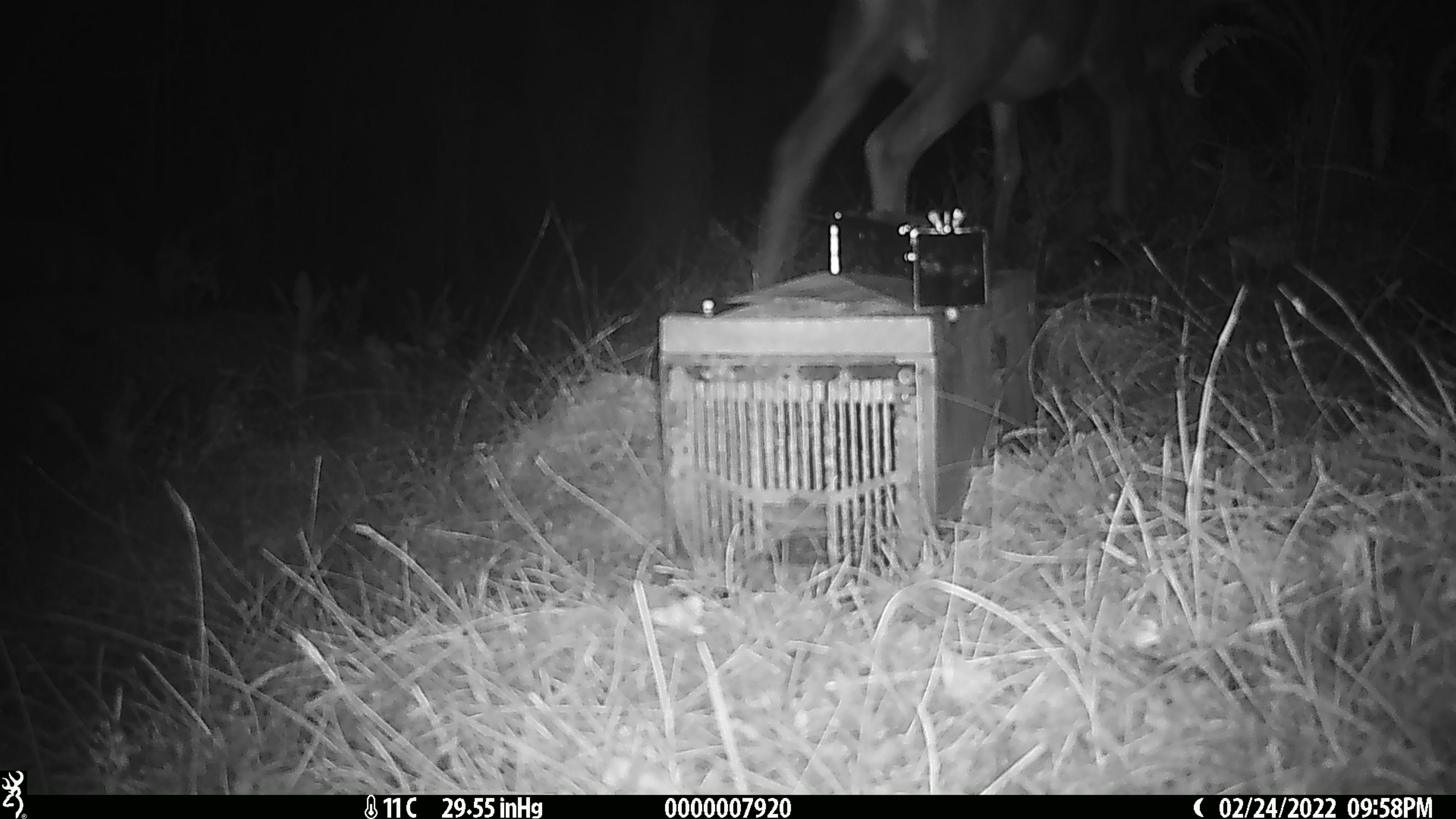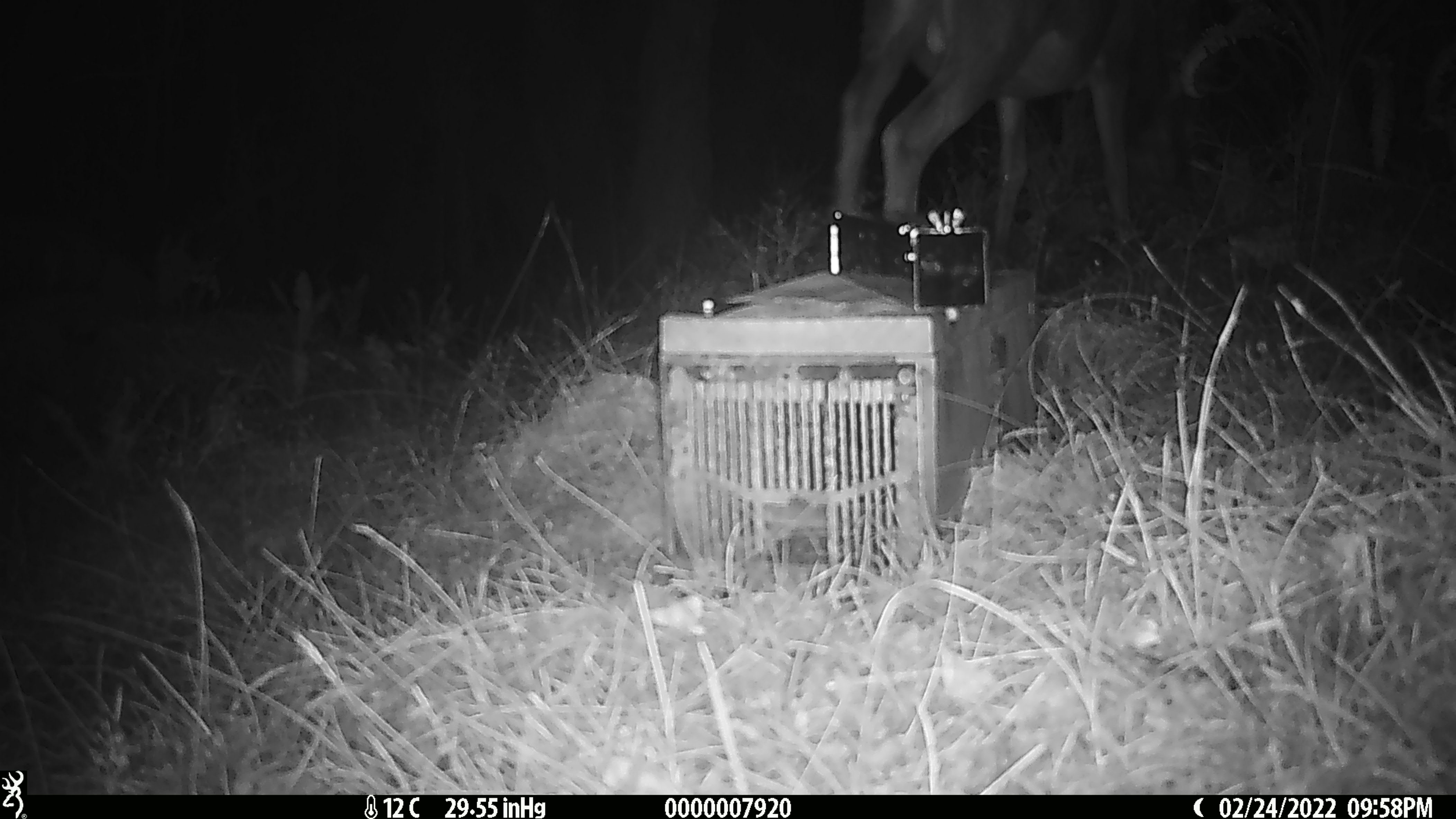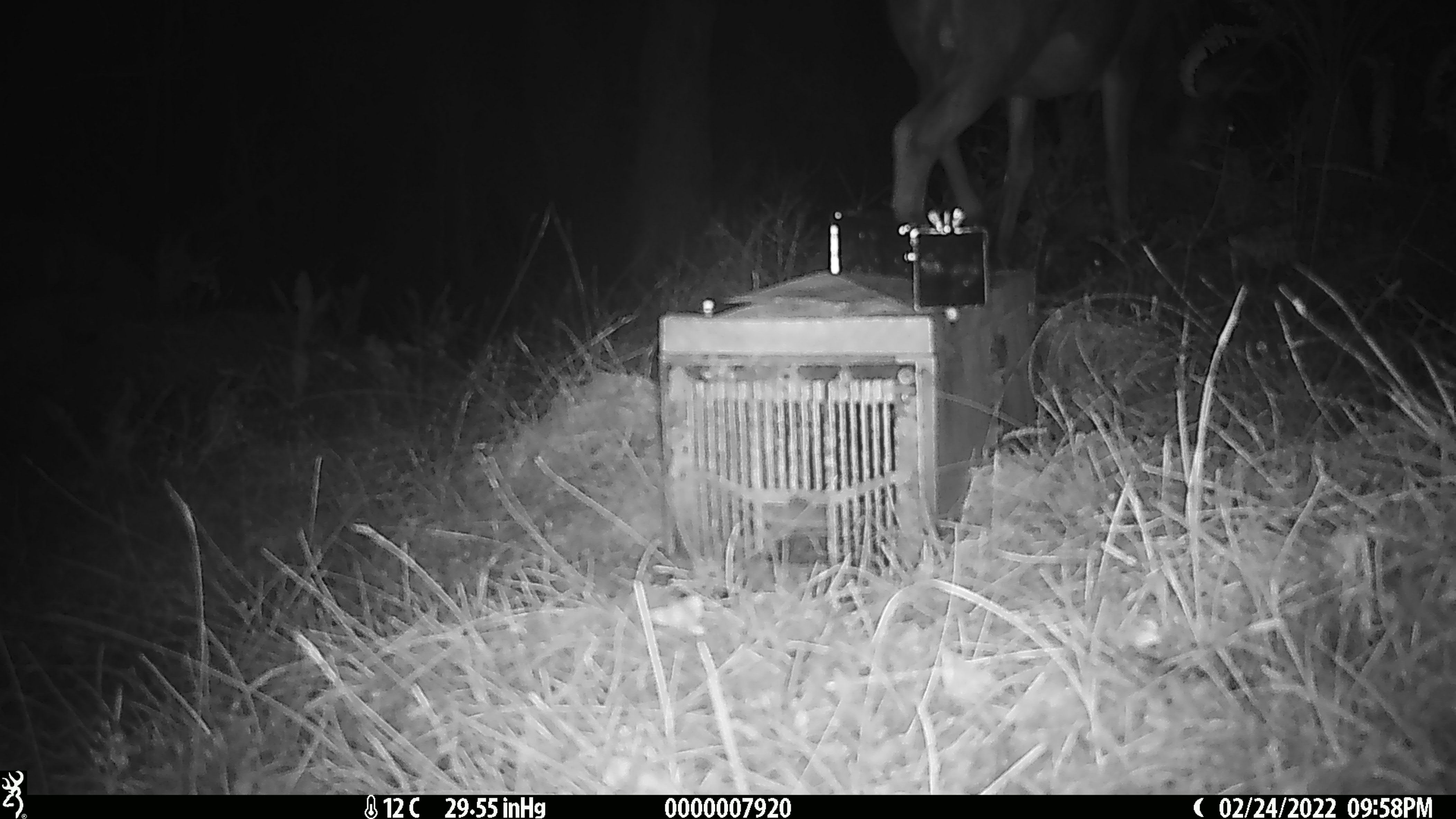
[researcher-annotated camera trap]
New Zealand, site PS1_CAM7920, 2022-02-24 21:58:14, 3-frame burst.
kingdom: Animalia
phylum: Chordata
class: Mammalia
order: Artiodactyla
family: Cervidae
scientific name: Cervidae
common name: deer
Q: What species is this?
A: Deer (Cervidae).